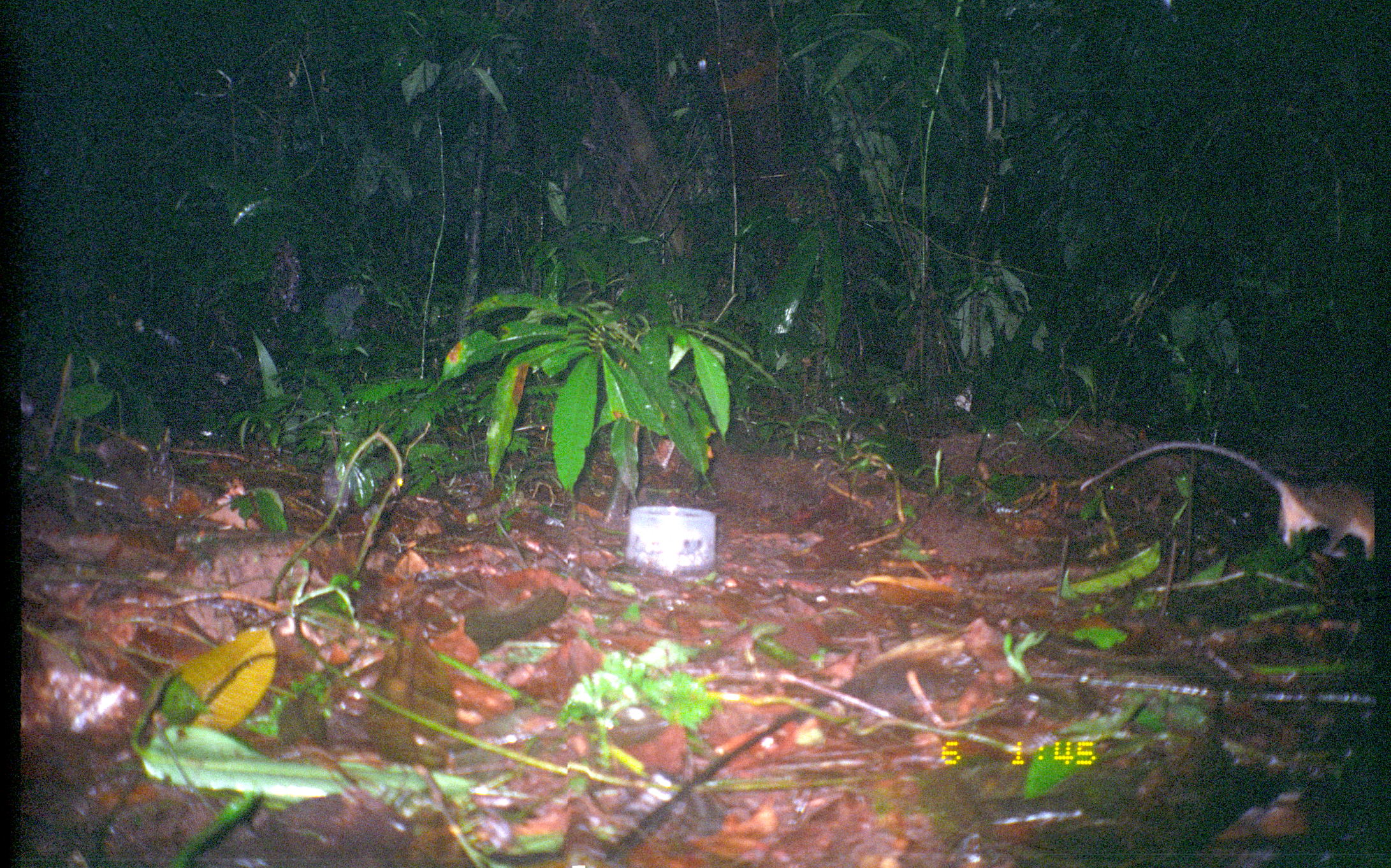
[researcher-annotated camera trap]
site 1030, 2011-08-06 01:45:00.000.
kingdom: Animalia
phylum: Chordata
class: Mammalia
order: Didelphimorphia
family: Didelphidae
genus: Philander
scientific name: Philander opossum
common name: gray four-eyed opossum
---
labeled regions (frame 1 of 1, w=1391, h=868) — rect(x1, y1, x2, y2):
philander opossum: rect(1078, 440, 1377, 561)